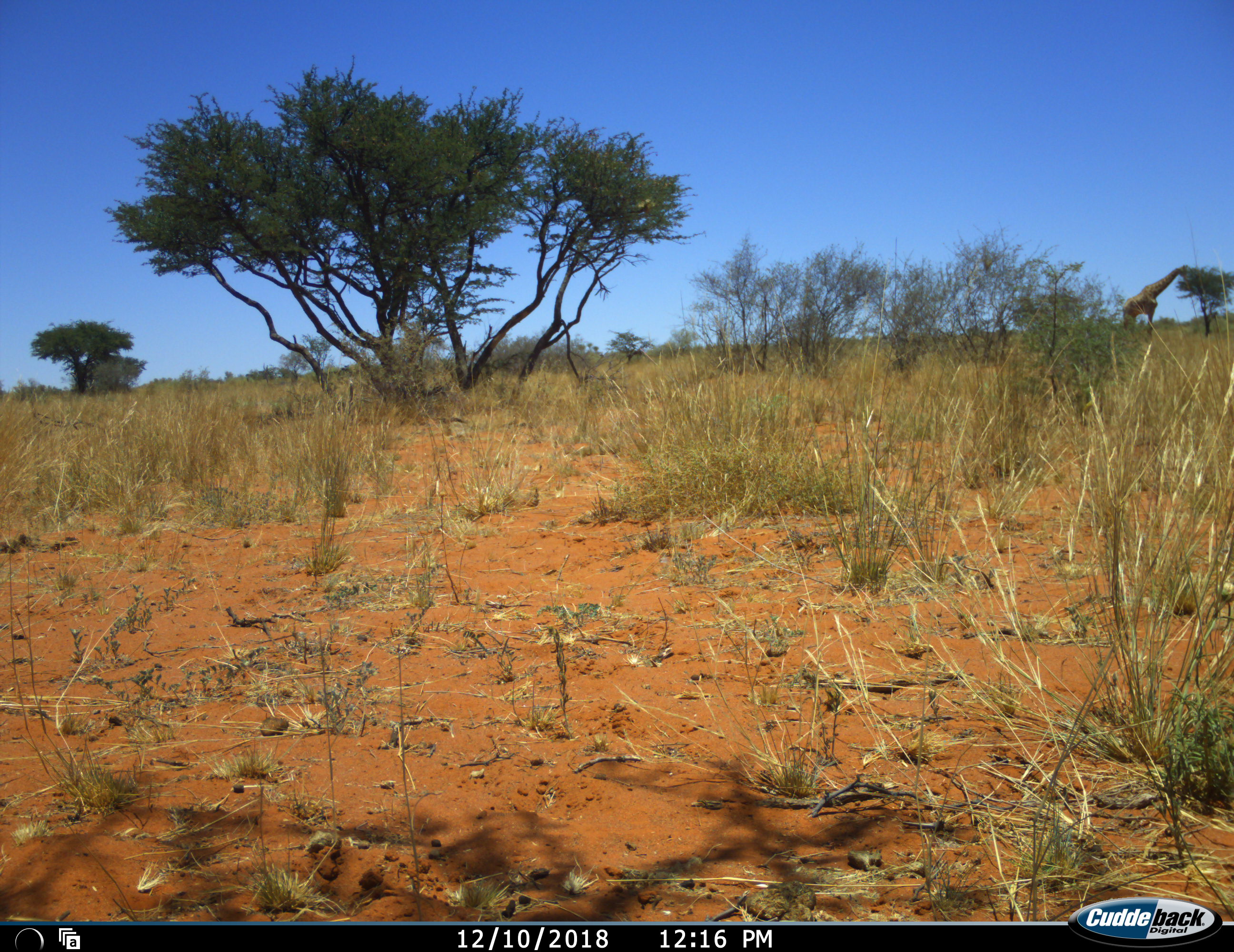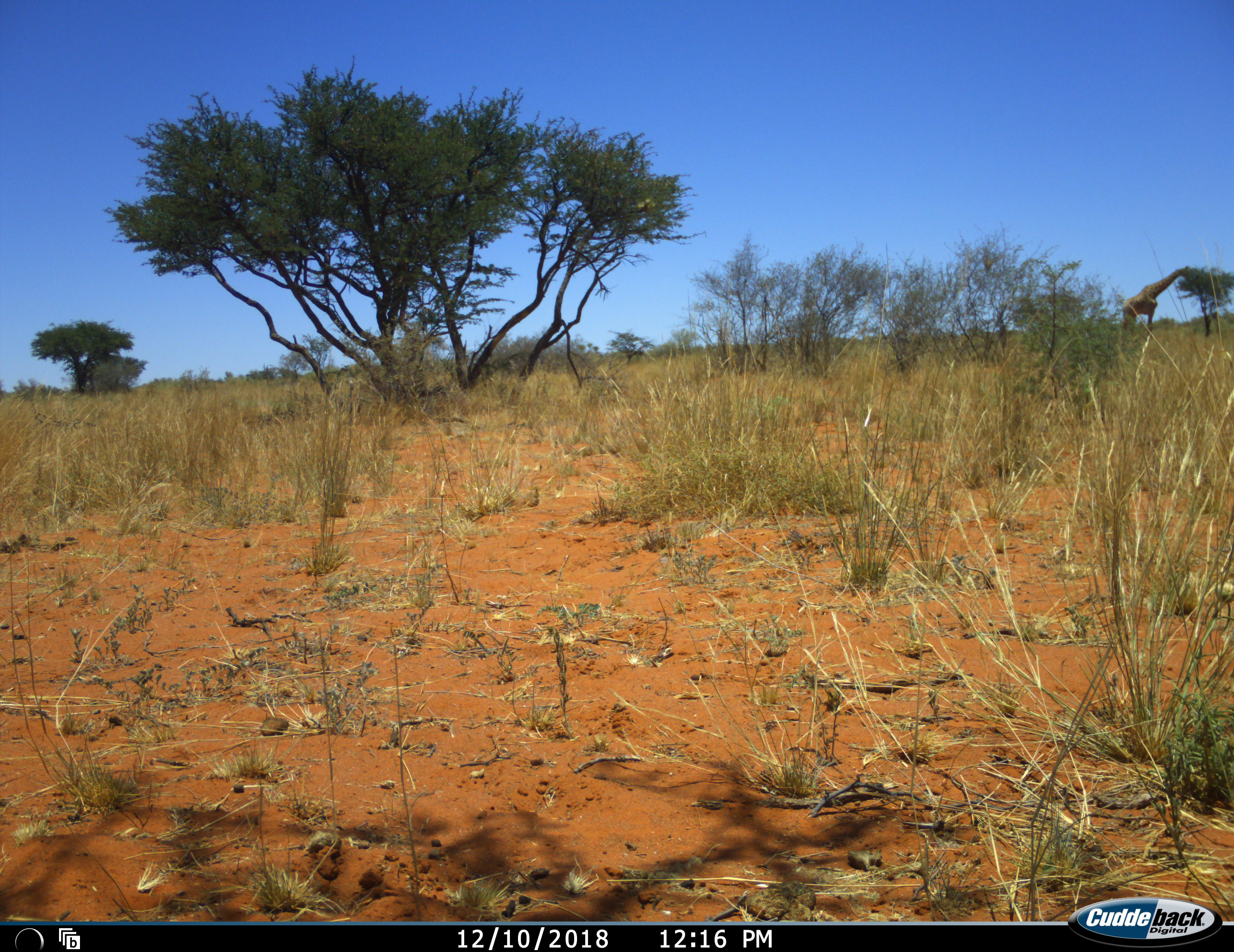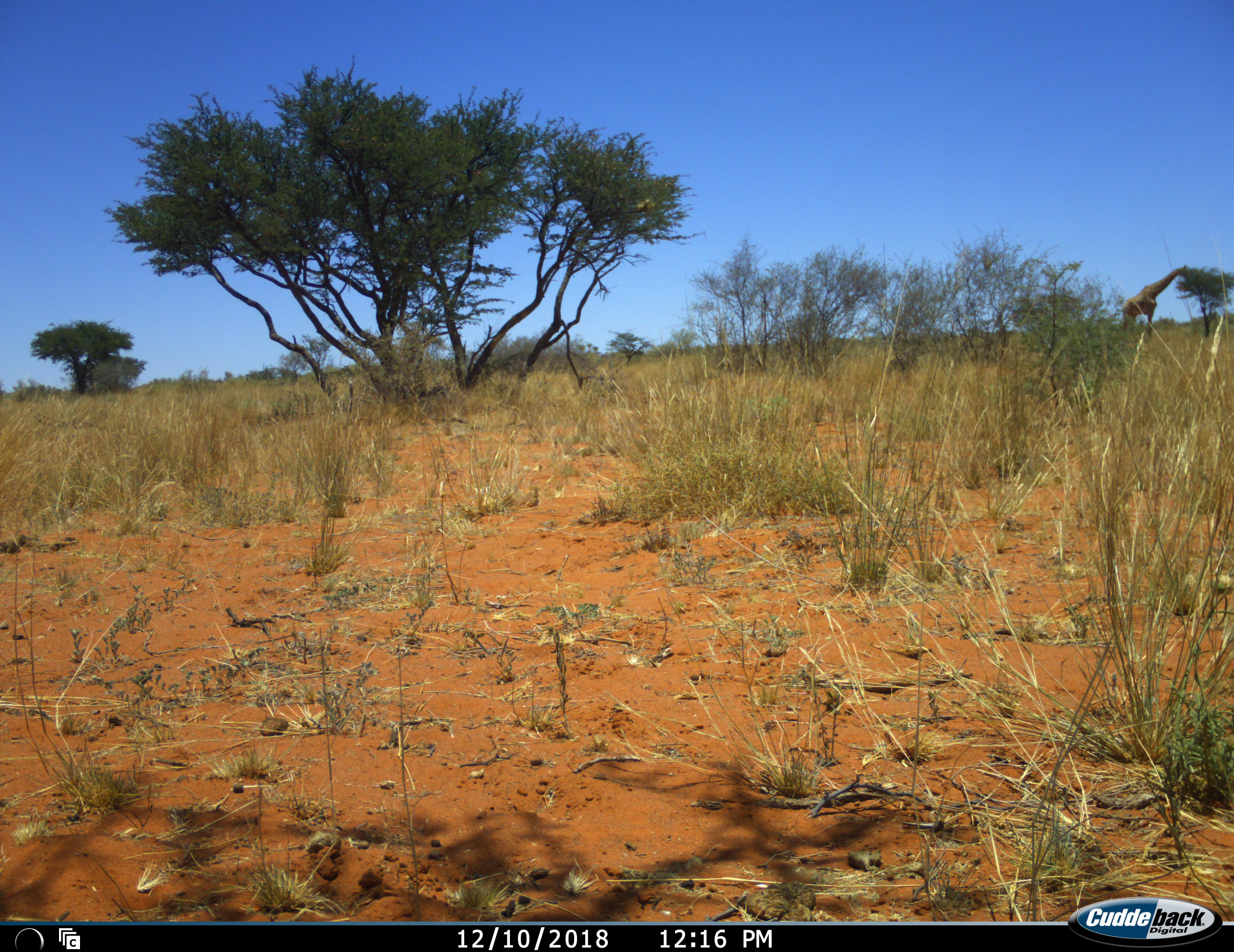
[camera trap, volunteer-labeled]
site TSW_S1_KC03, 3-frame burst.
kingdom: Animalia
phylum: Chordata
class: Mammalia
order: Artiodactyla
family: Giraffidae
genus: Giraffa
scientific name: Giraffa camelopardalis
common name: giraffe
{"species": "giraffe (Giraffa camelopardalis)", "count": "1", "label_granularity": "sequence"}